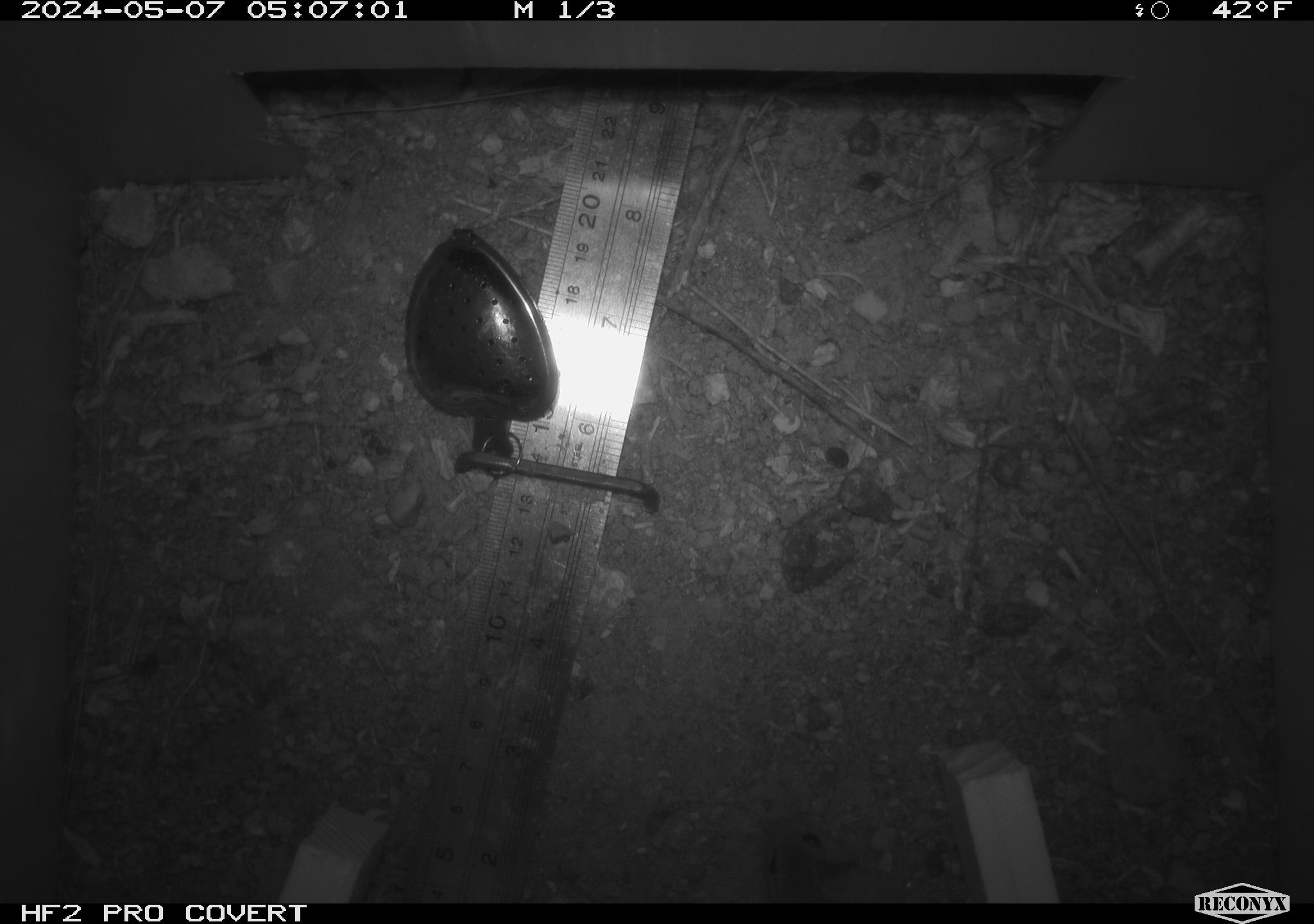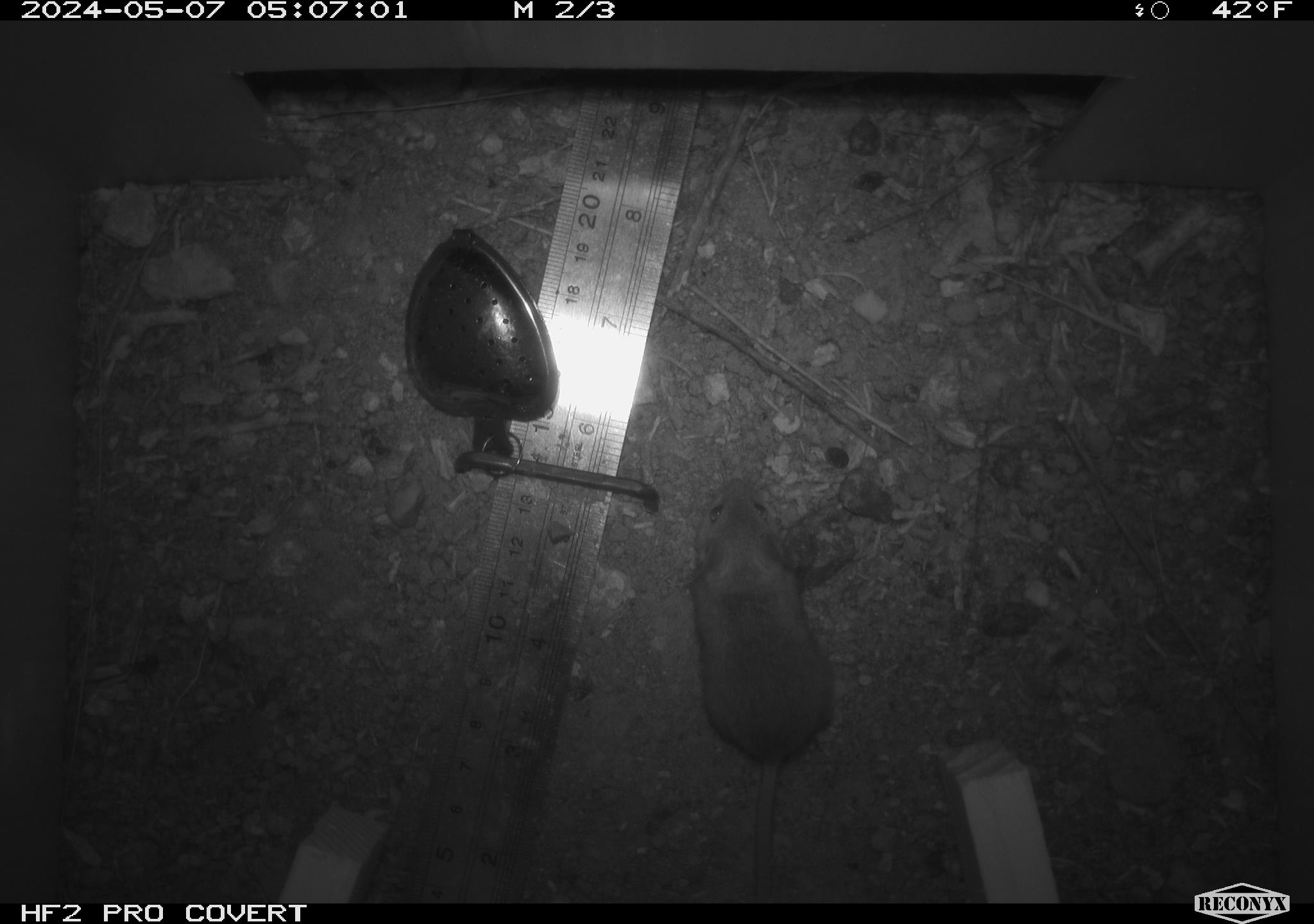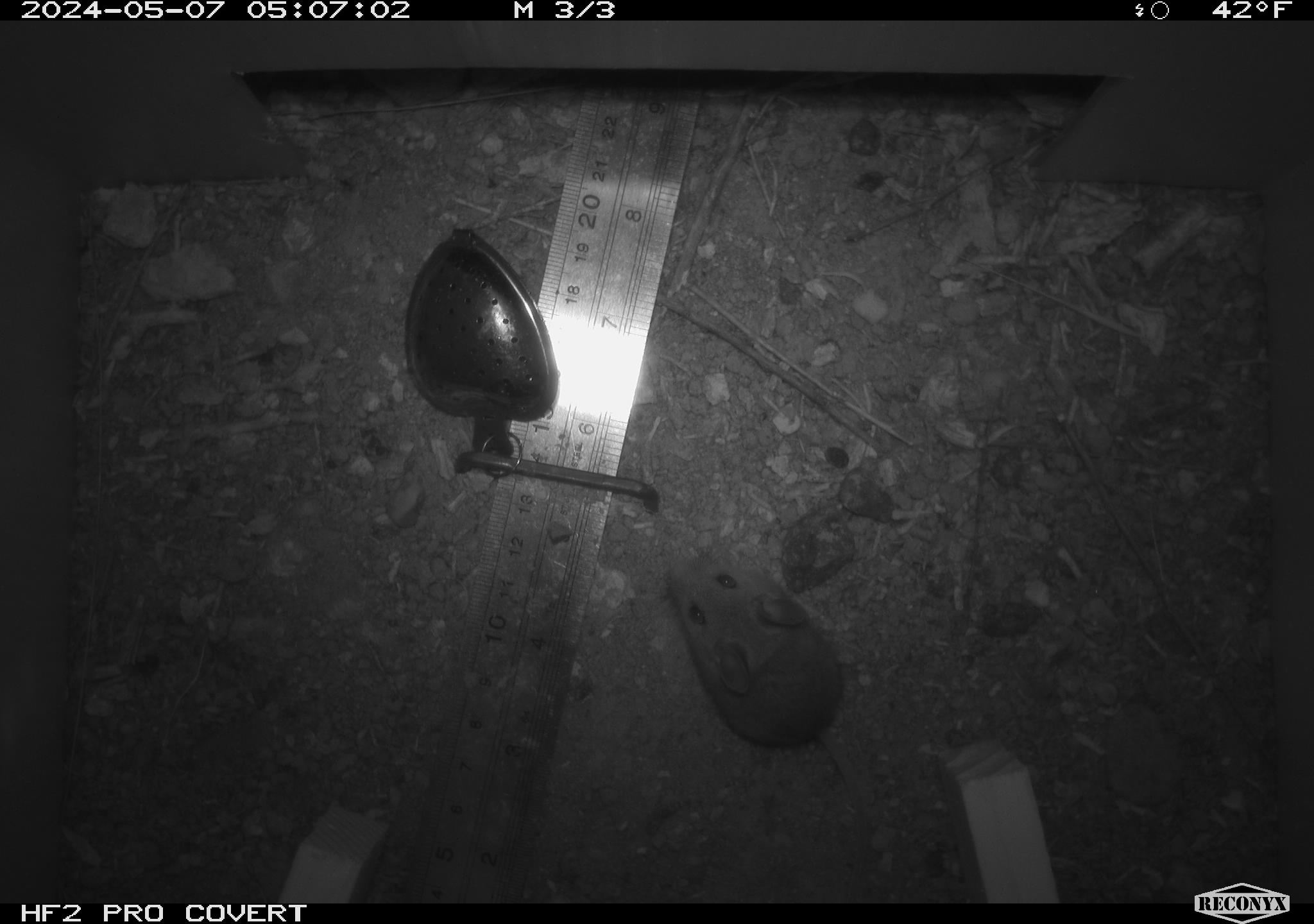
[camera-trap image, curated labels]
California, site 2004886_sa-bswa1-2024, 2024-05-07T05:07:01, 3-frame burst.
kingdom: Animalia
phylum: Chordata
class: Mammalia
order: Rodentia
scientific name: Rodentia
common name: mouse species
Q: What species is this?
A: Mouse species (Rodentia).